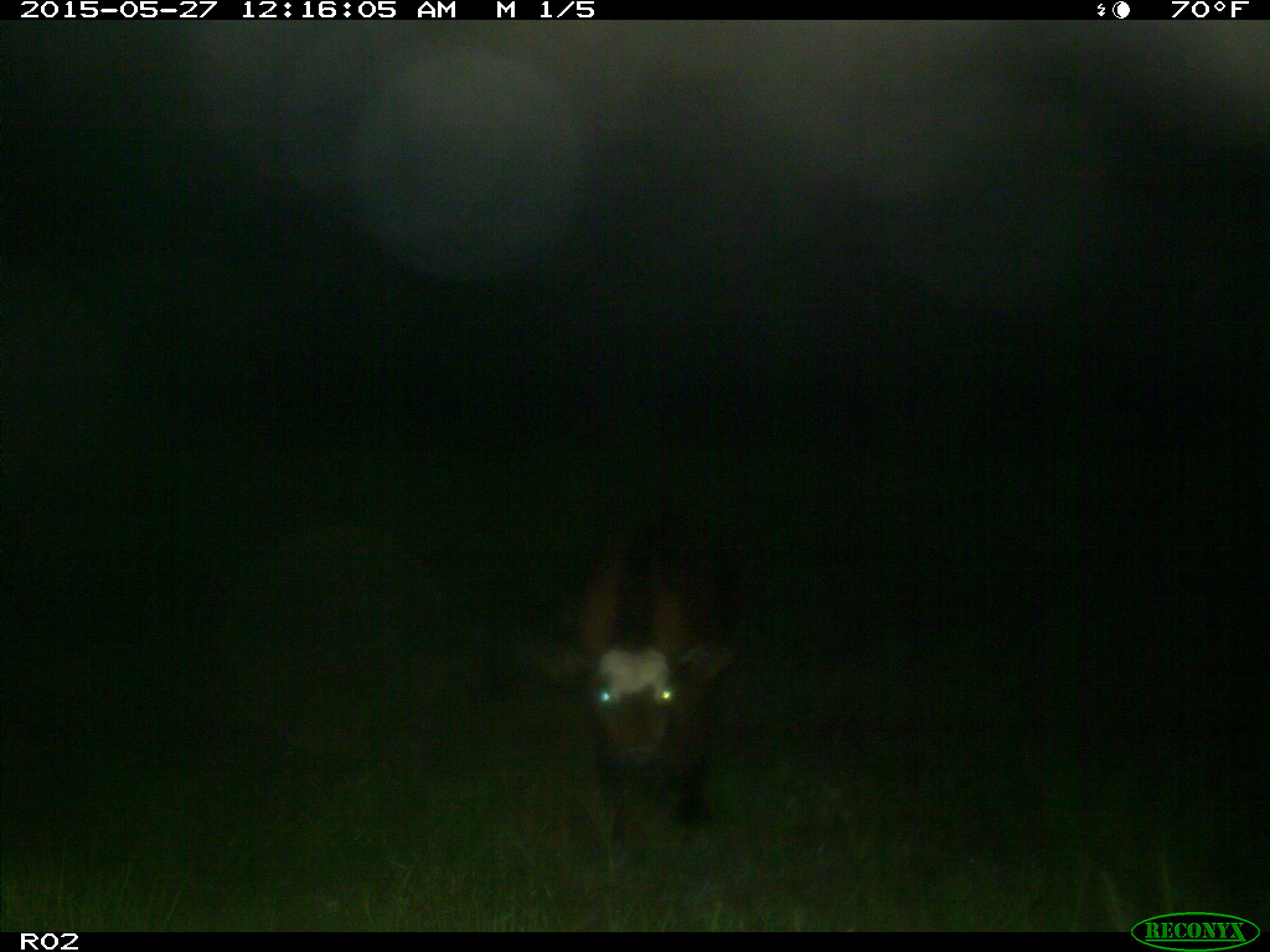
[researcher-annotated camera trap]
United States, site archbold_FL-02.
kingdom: Animalia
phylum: Chordata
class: Mammalia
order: Artiodactyla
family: Bovidae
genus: Bos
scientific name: Bos taurus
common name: domestic cow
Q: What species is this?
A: Bos taurus (domestic cow).